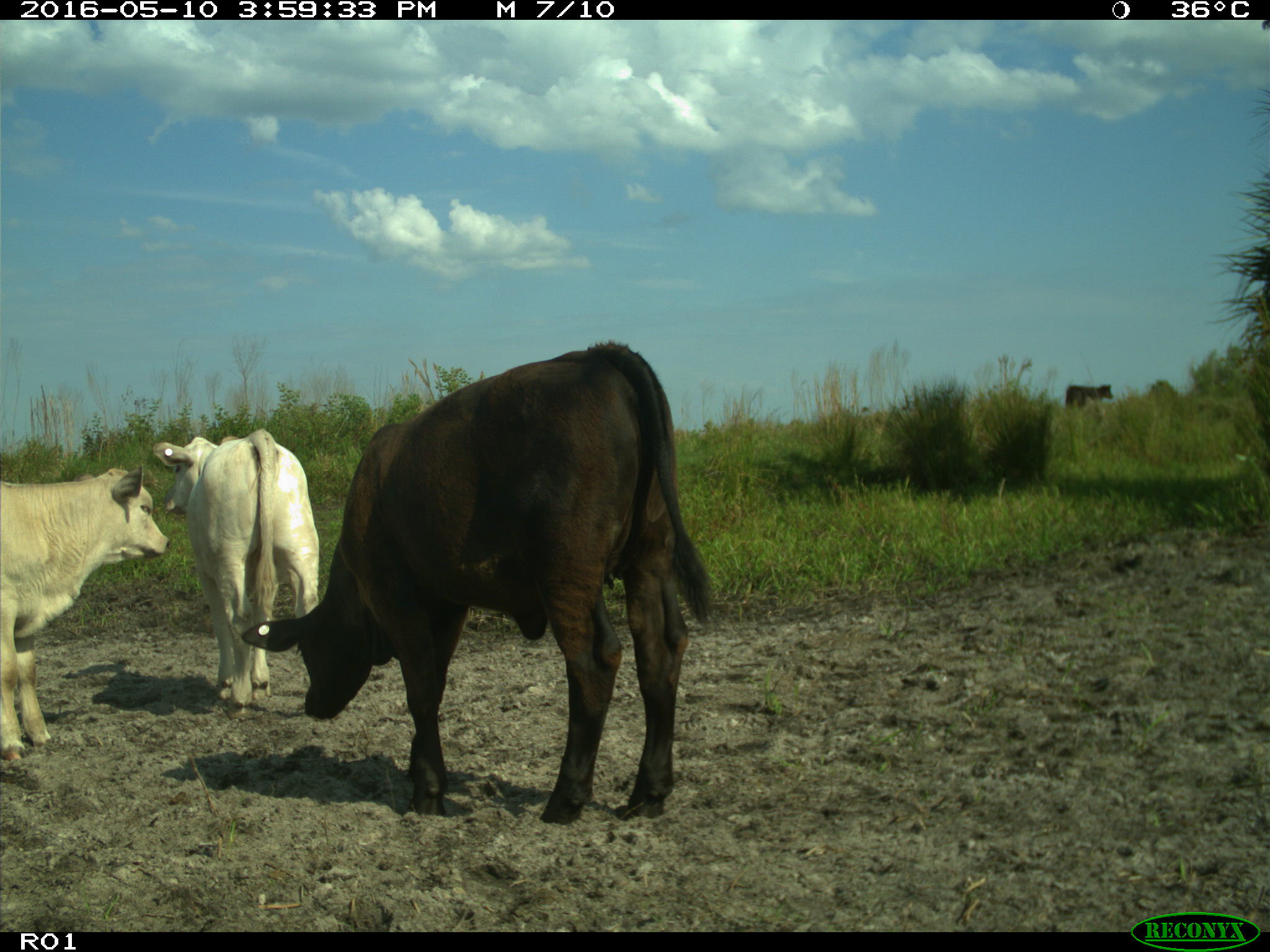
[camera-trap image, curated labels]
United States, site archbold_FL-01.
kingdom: Animalia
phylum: Chordata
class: Mammalia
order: Artiodactyla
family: Bovidae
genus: Bos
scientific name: Bos taurus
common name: domestic cow